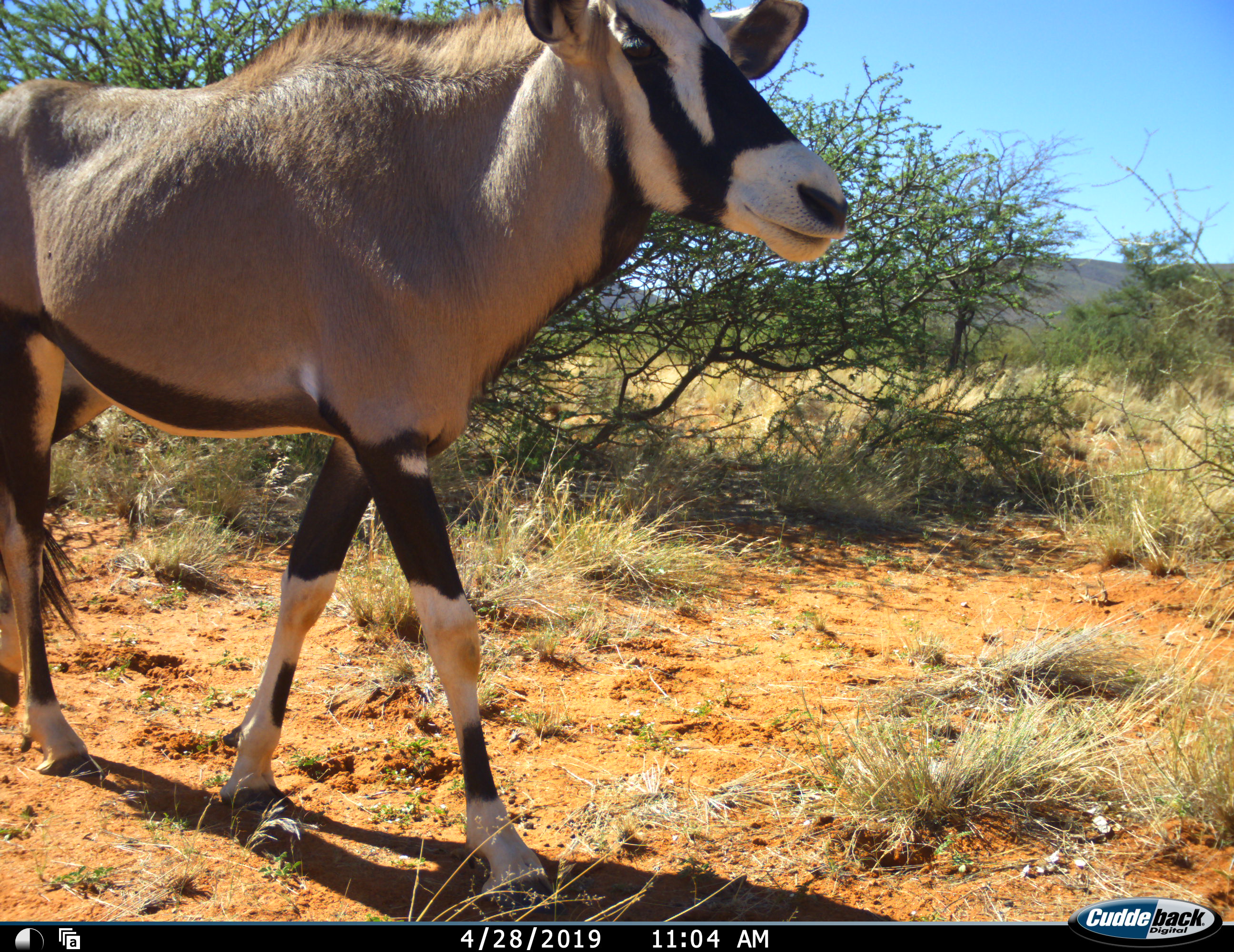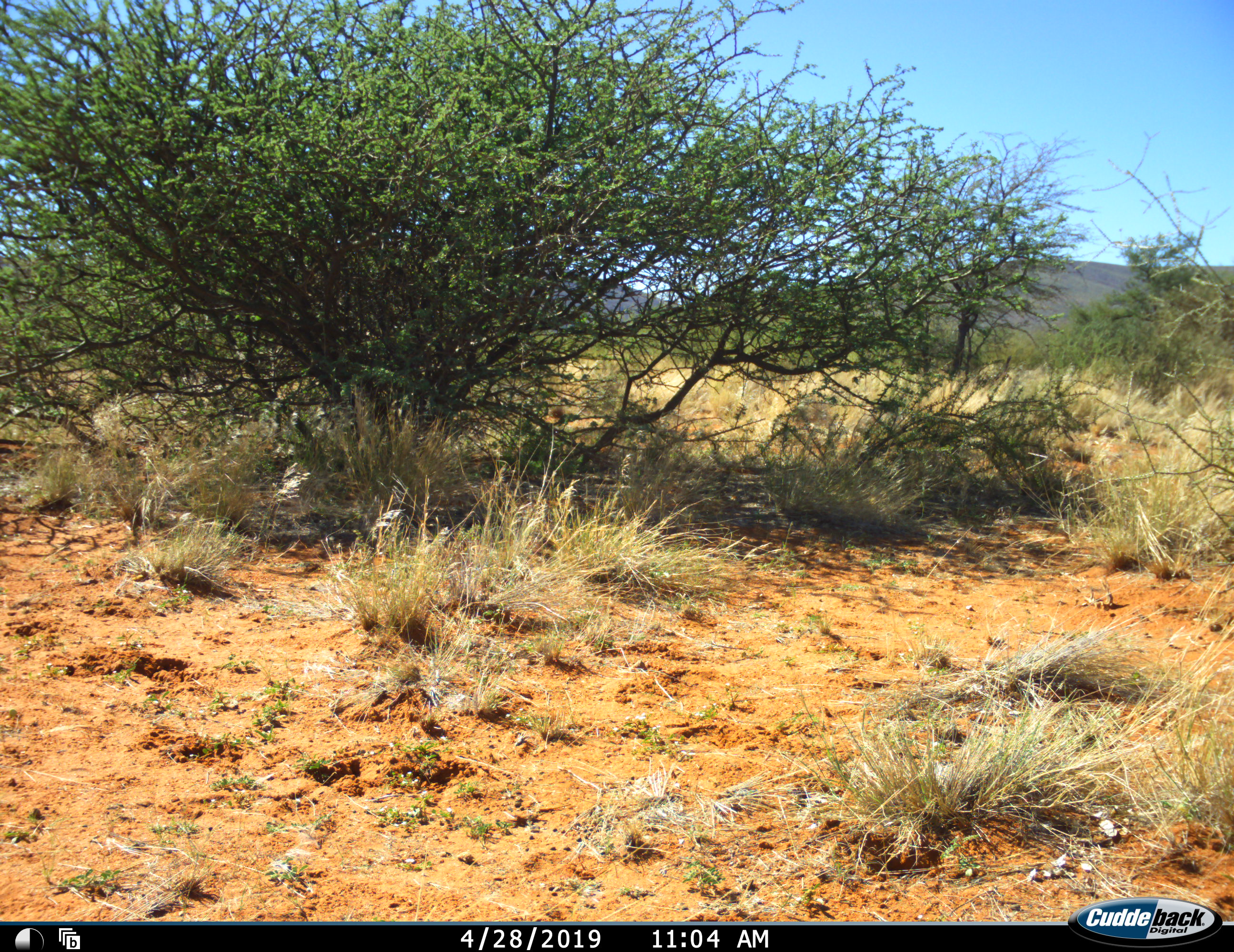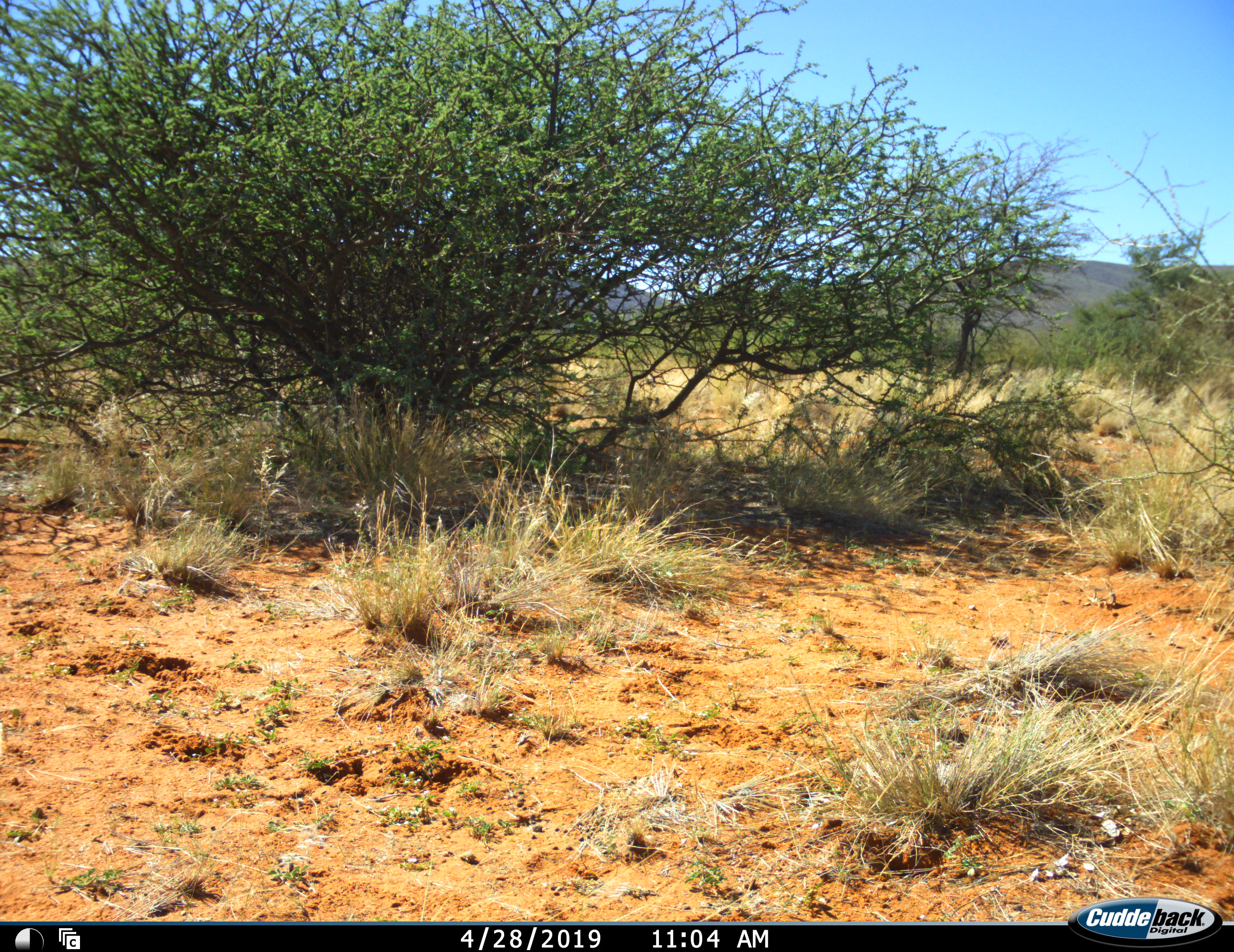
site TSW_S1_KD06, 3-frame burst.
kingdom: Animalia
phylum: Chordata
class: Mammalia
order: Artiodactyla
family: Bovidae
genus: Oryx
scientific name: Oryx gazella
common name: gemsbok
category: oryx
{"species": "oryx (gemsbok) (Oryx gazella)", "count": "1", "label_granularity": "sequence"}